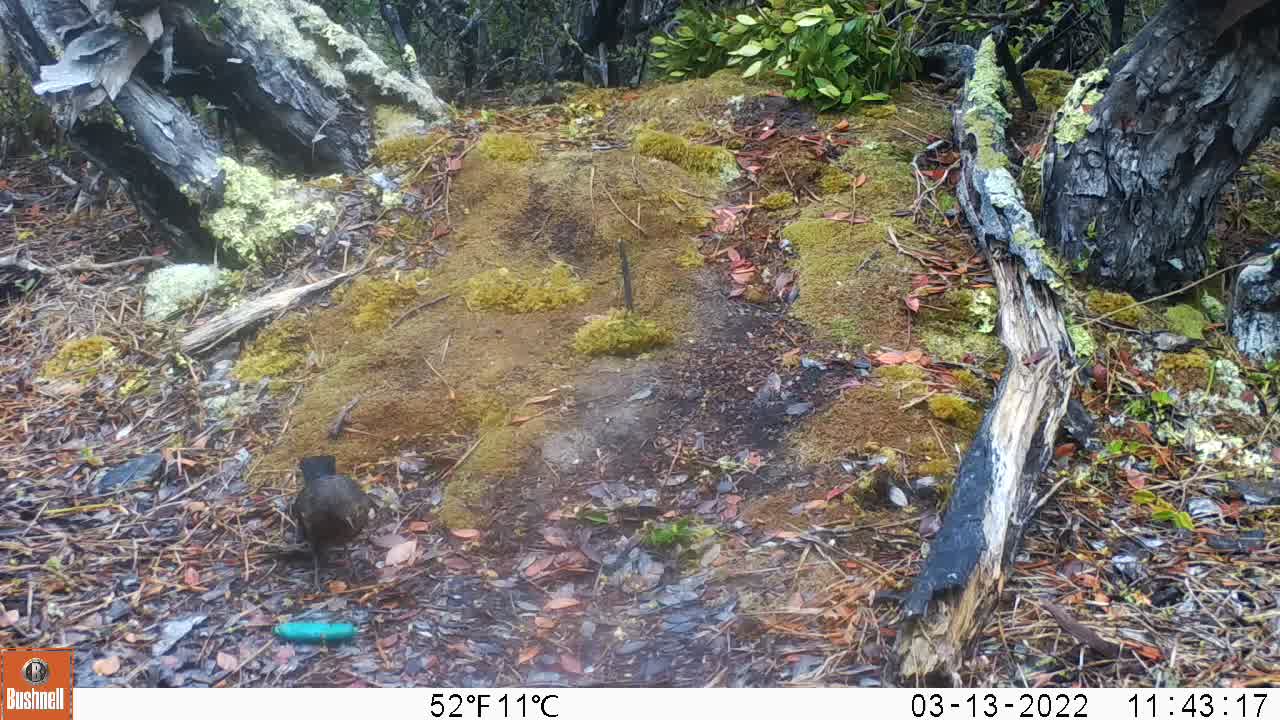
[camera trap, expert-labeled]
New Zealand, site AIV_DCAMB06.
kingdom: Animalia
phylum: Chordata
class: Aves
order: Passeriformes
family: Turdidae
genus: Turdus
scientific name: Turdus merula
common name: eurasian blackbird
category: blackbird